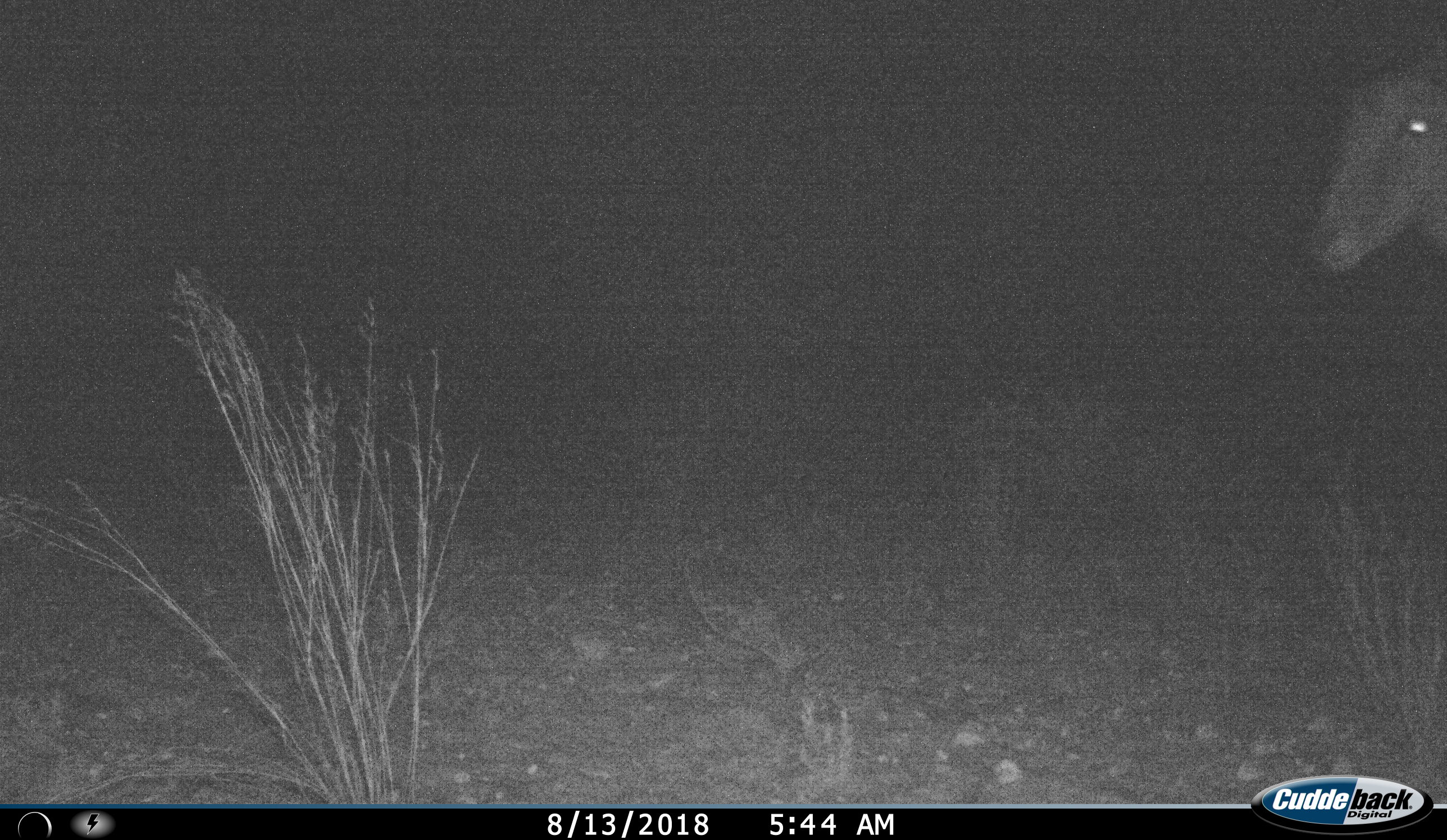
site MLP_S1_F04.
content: unidentified animal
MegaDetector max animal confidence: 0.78